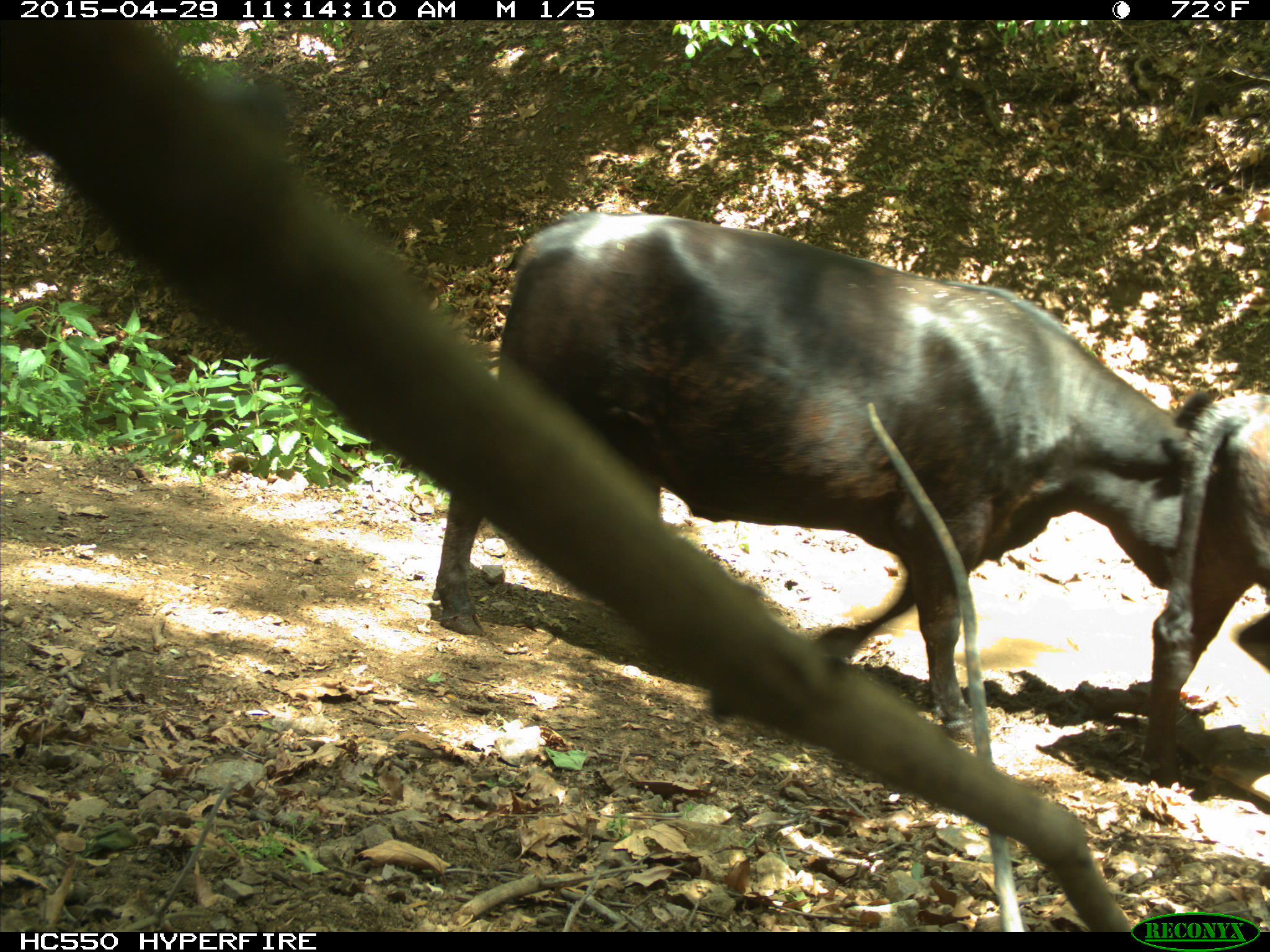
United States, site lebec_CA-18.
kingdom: Animalia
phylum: Chordata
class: Mammalia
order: Artiodactyla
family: Bovidae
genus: Bos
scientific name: Bos taurus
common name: domestic cow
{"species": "Bos taurus (domestic cow)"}